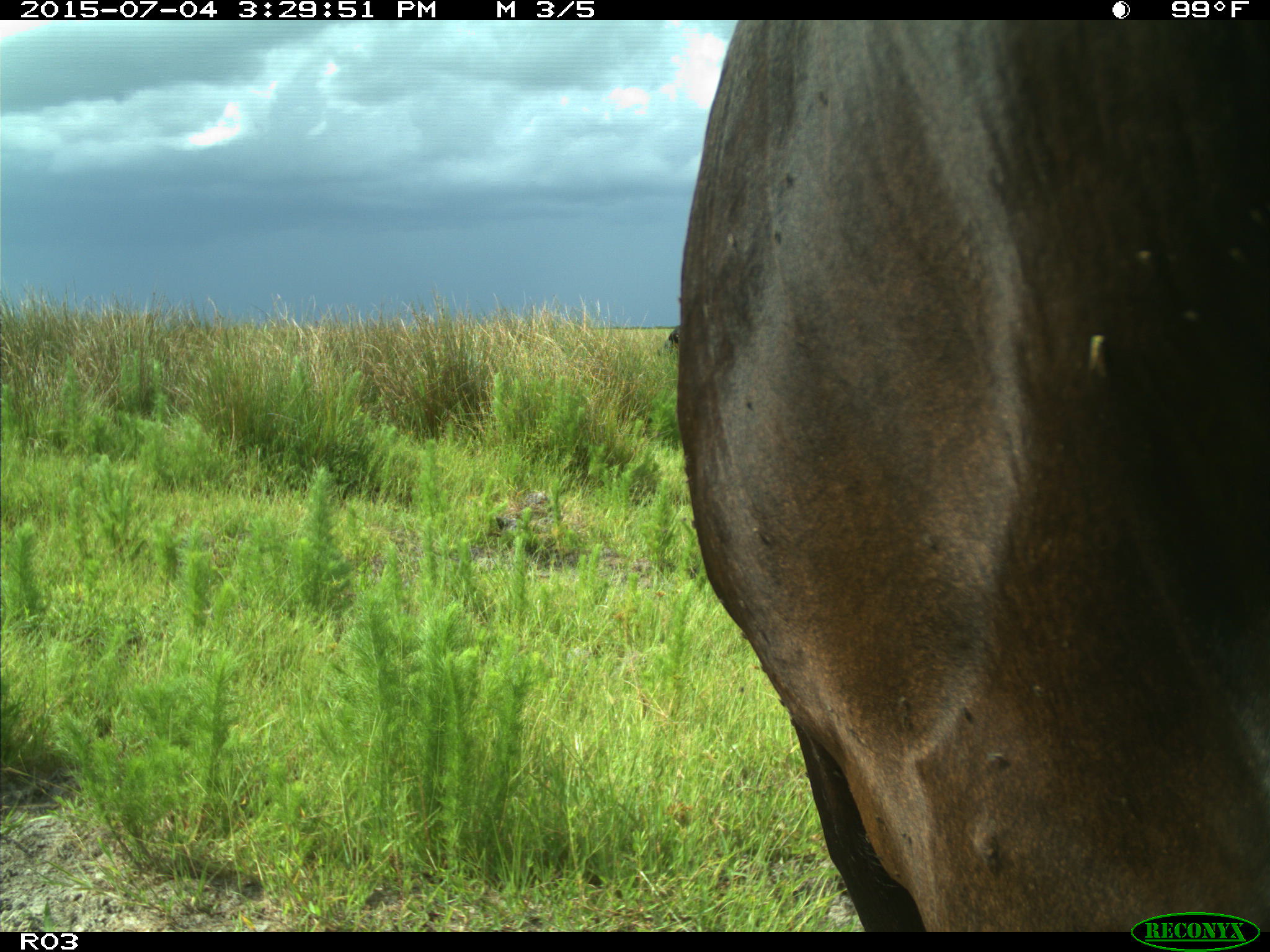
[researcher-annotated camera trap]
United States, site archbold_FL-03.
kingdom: Animalia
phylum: Chordata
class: Mammalia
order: Artiodactyla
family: Bovidae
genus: Bos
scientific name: Bos taurus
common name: domestic cow